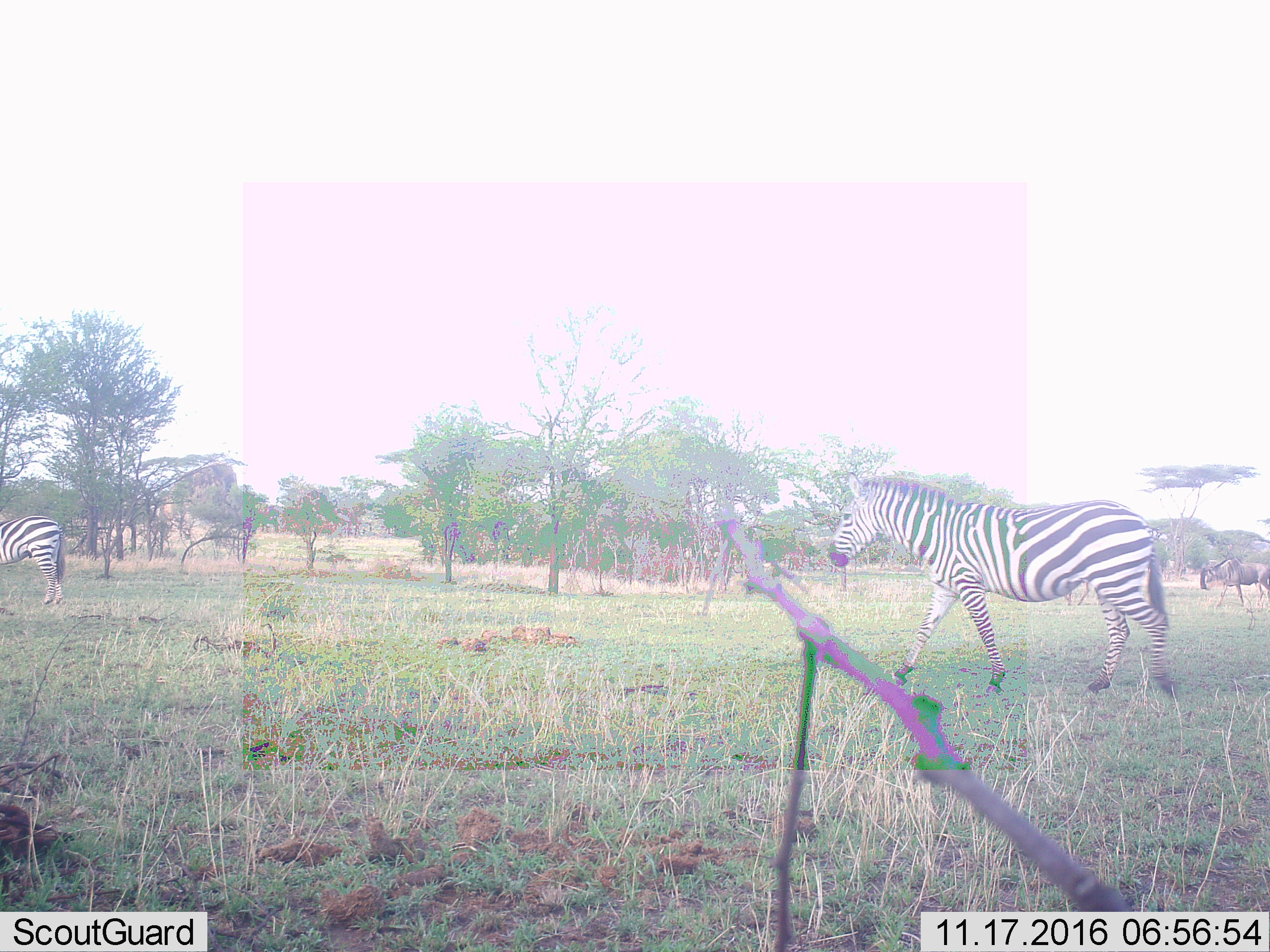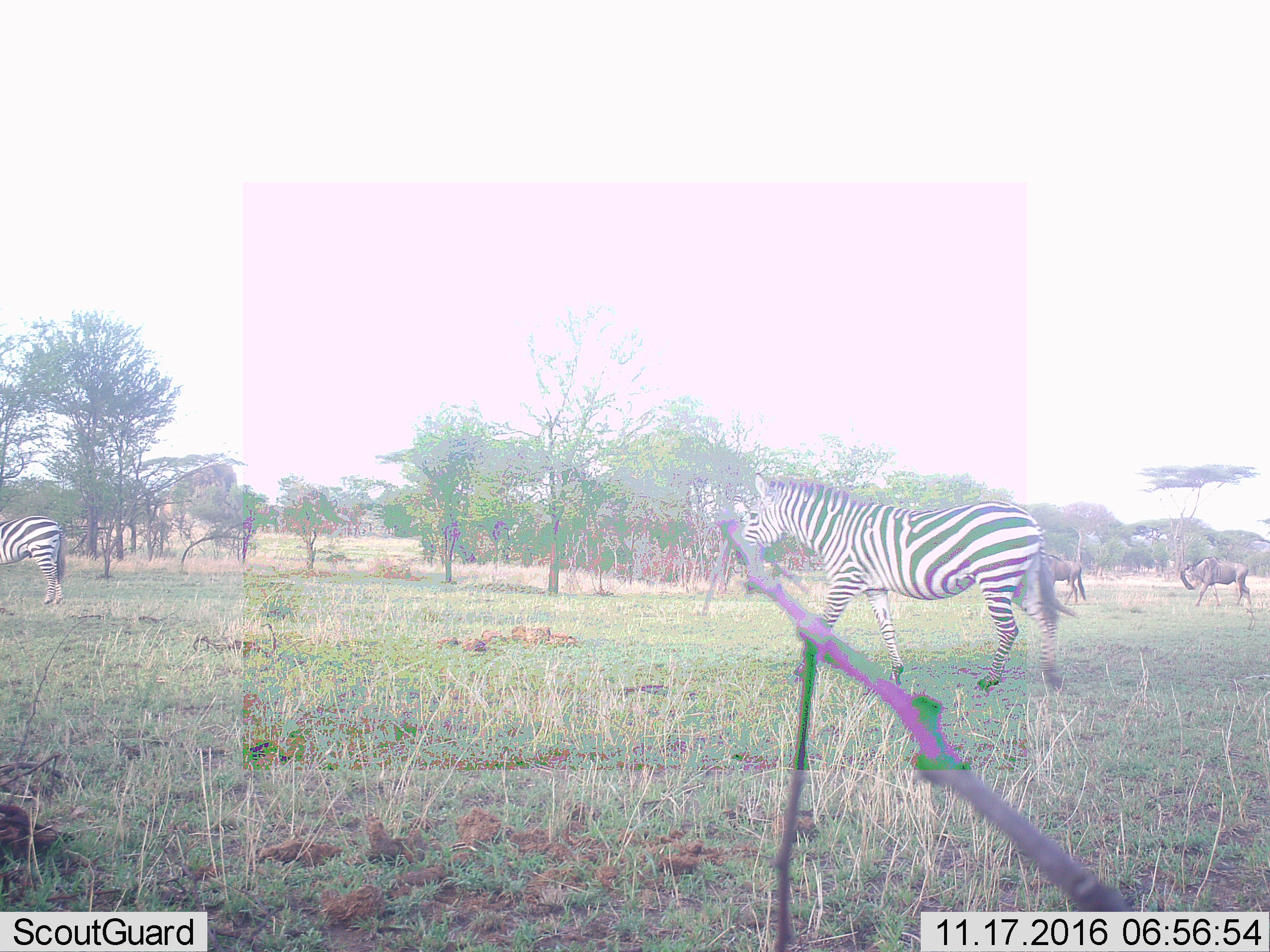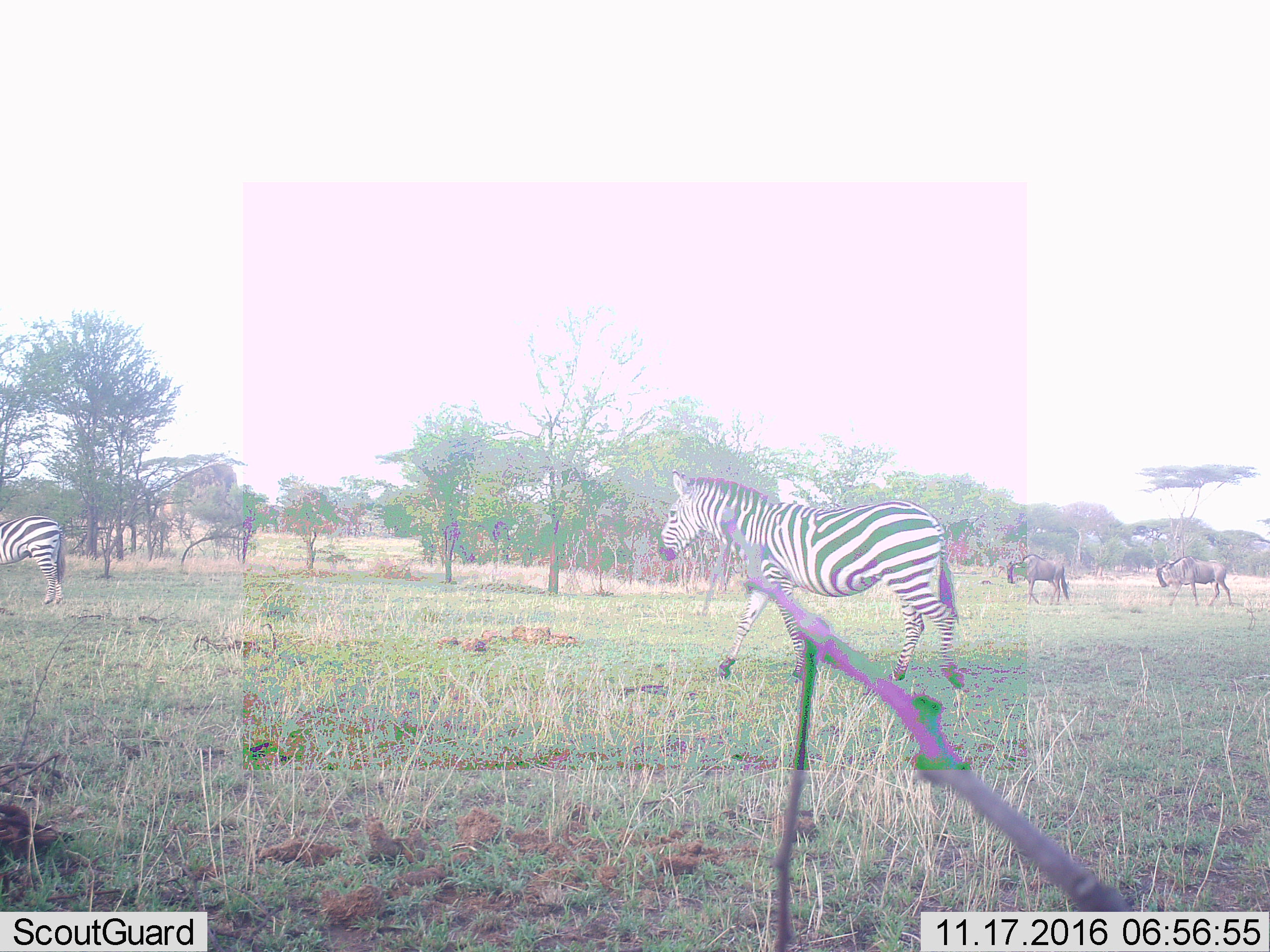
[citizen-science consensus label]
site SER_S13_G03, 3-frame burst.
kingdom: Animalia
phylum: Chordata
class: Mammalia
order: Artiodactyla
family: Bovidae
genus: Connochaetes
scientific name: Connochaetes taurinus taurinus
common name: blue wildebeest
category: wildebeestblue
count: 2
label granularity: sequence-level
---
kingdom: Animalia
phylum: Chordata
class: Mammalia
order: Perissodactyla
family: Equidae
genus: Equus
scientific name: Equus quagga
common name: plains zebra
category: zebraplains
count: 2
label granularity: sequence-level